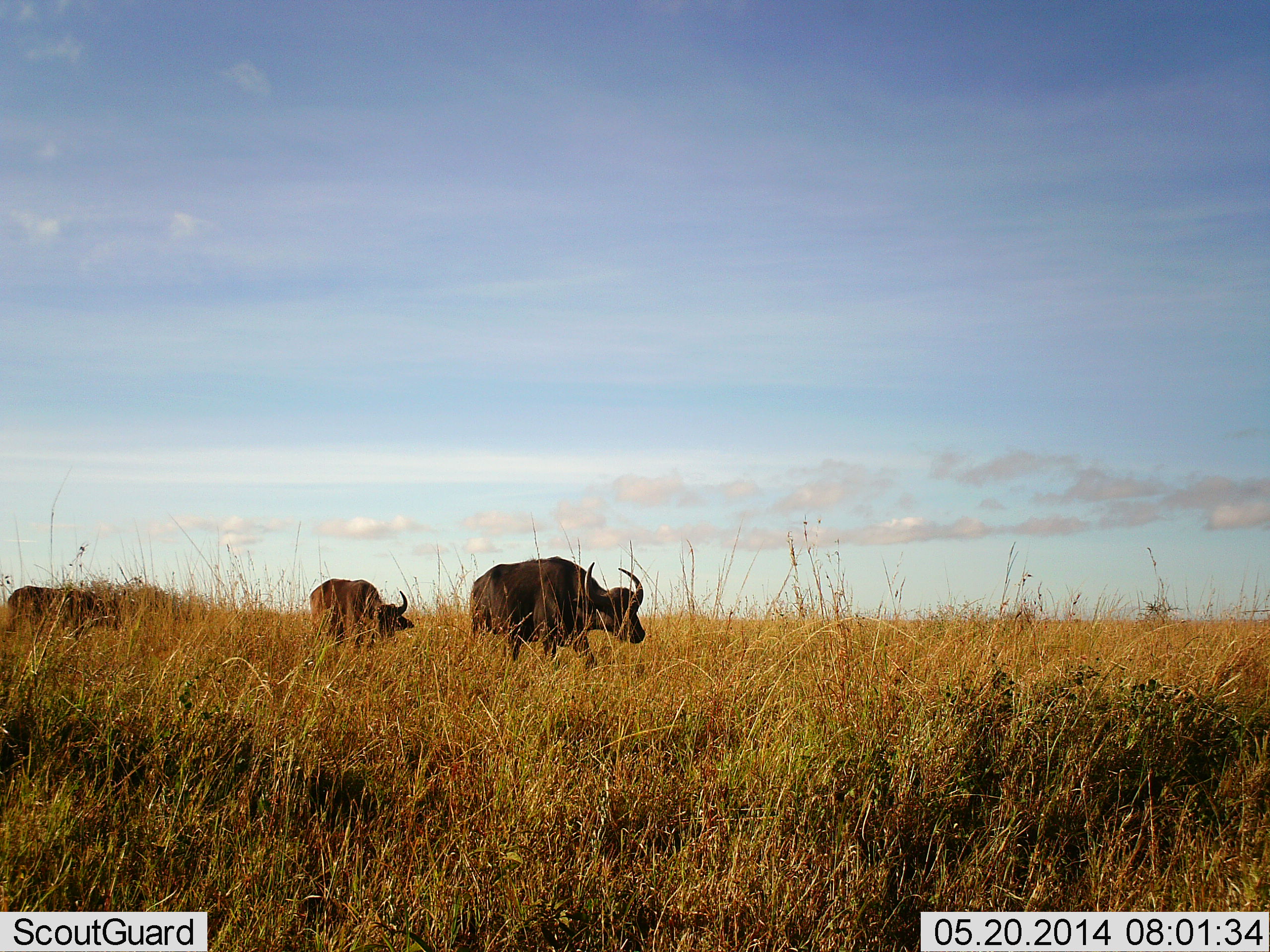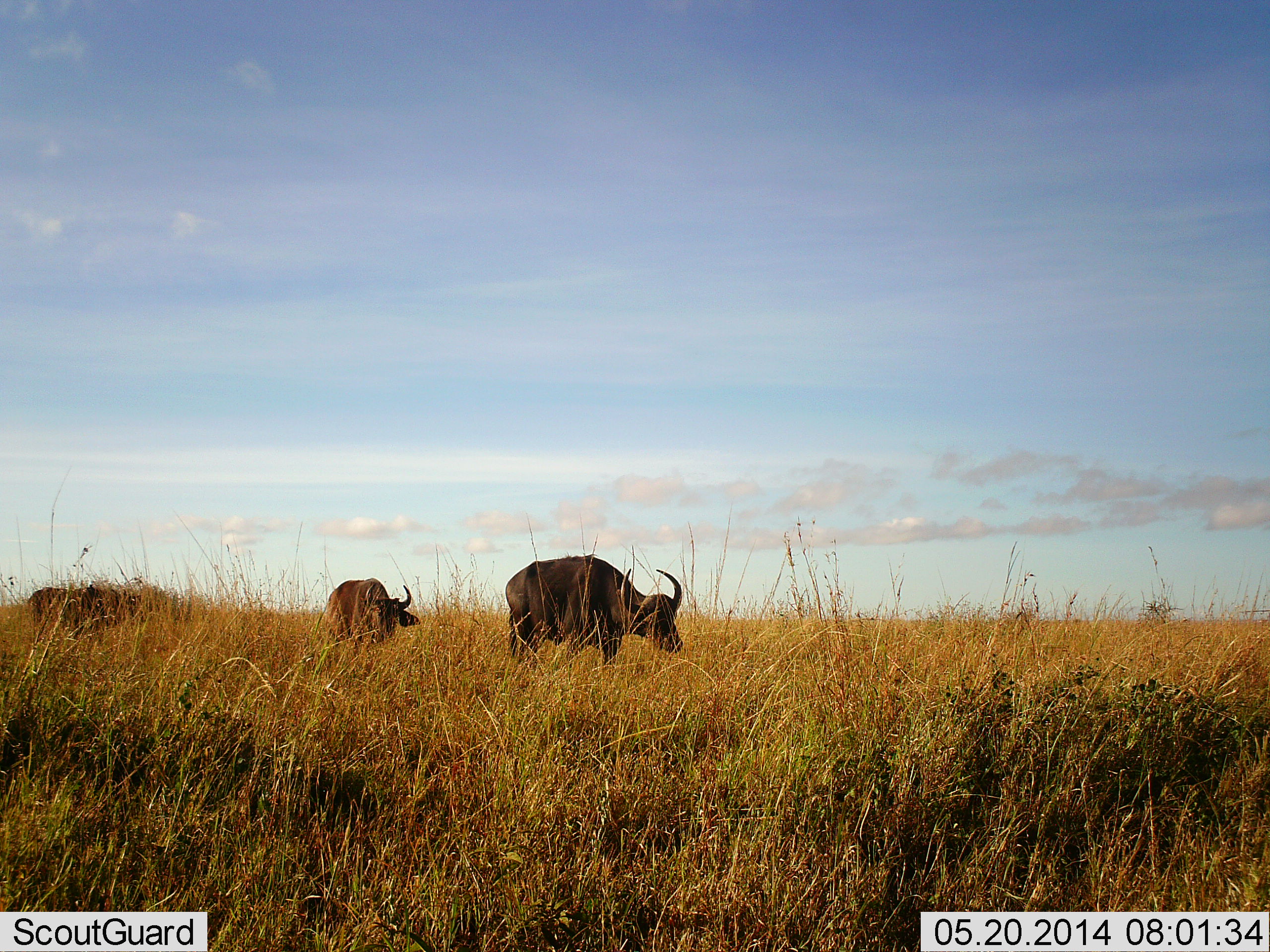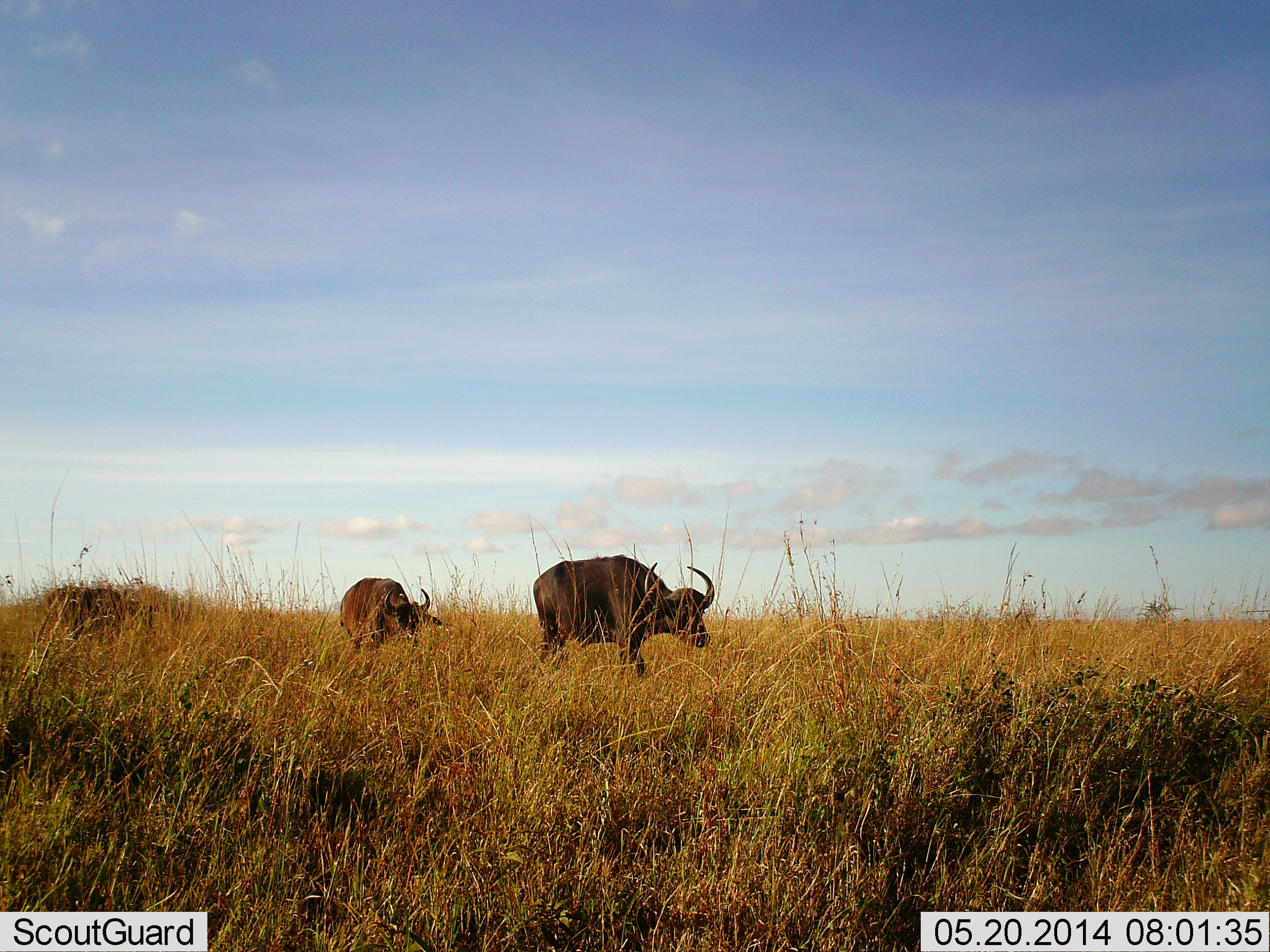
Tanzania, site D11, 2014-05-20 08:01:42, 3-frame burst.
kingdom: Animalia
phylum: Chordata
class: Mammalia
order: Artiodactyla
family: Bovidae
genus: Syncerus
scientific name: Syncerus caffer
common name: cape buffalo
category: buffalo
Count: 3.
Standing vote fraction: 10%.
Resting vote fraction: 0%.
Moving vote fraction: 90%.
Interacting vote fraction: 0%.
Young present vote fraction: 10%.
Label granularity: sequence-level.